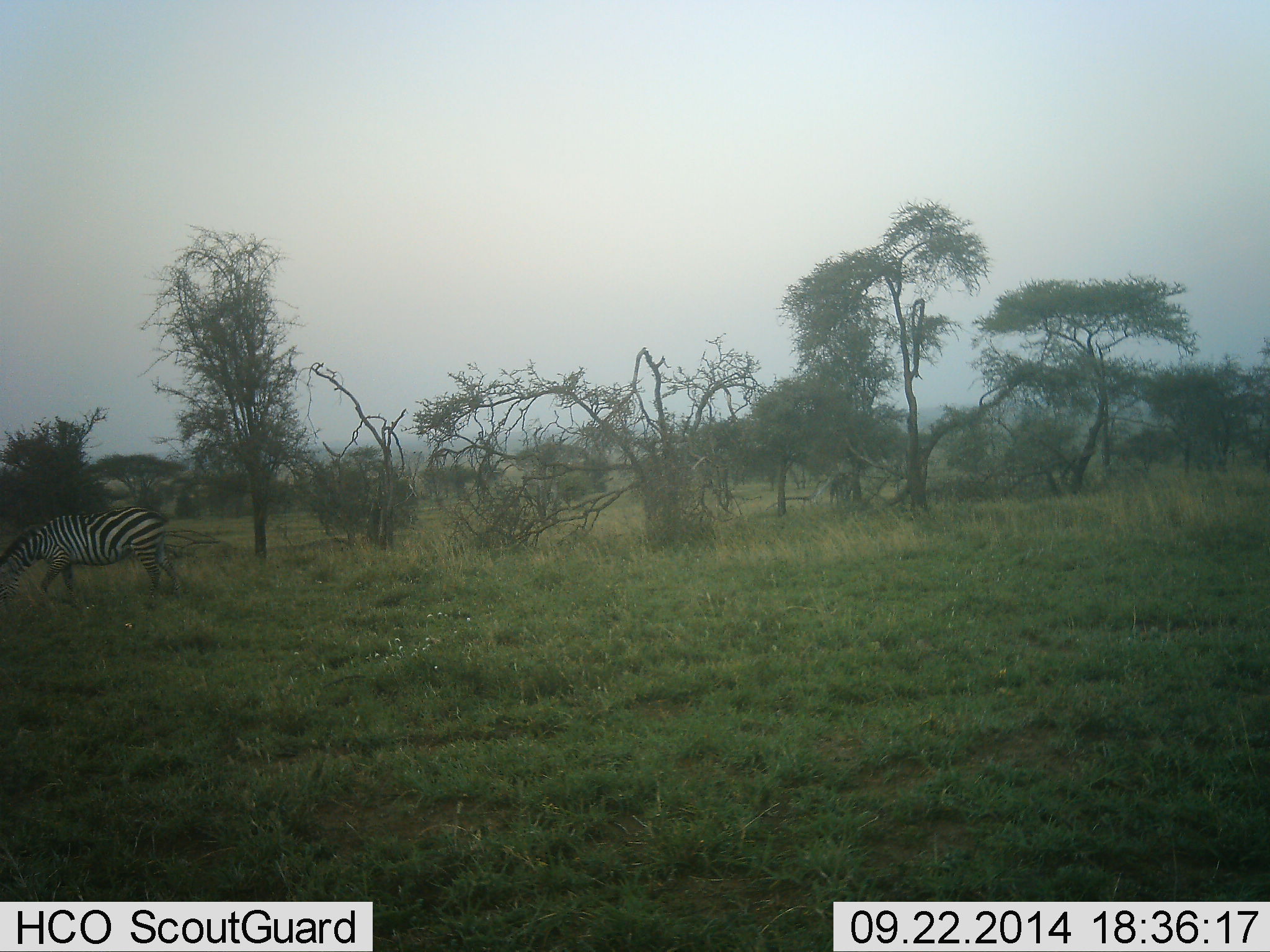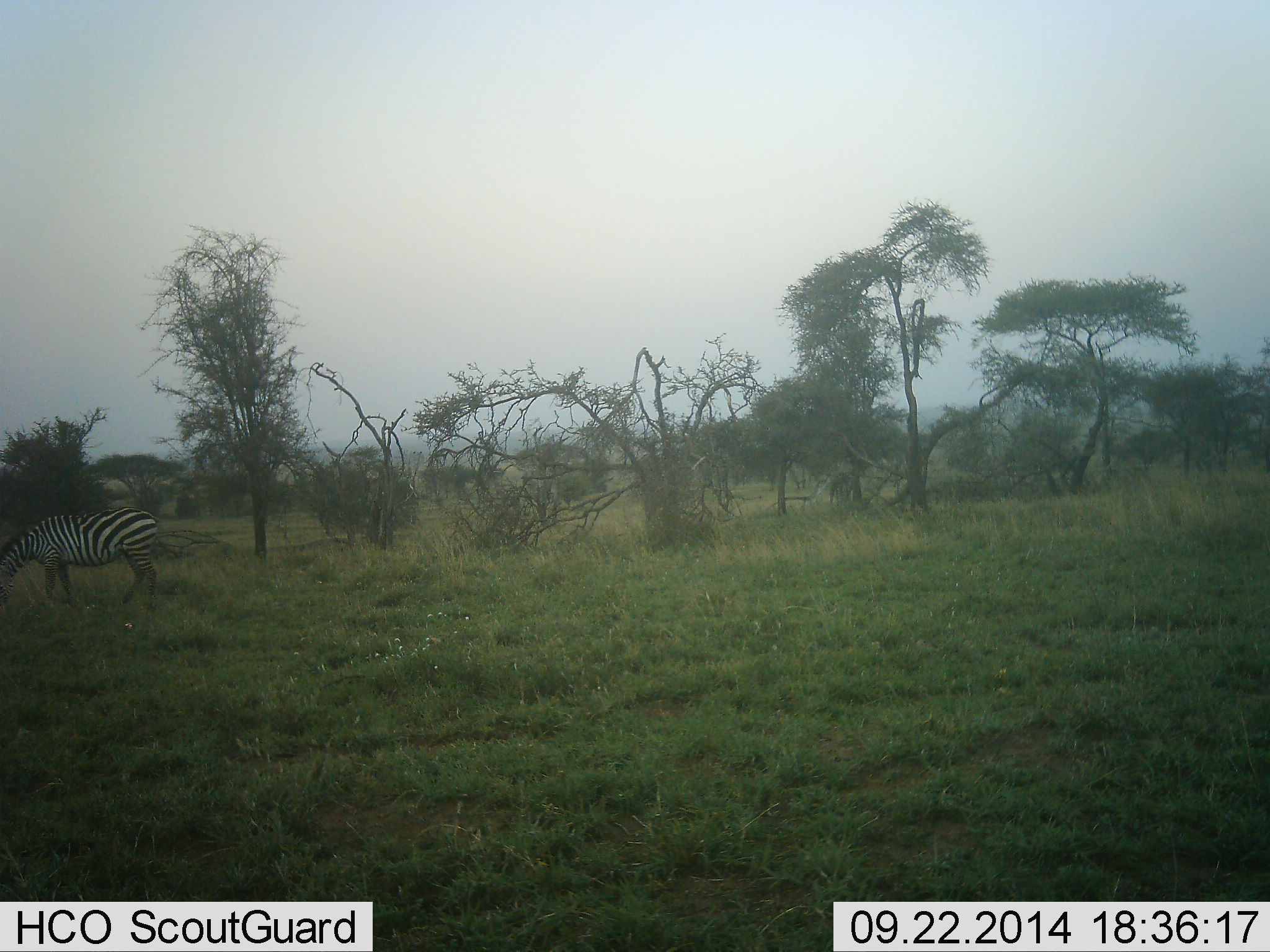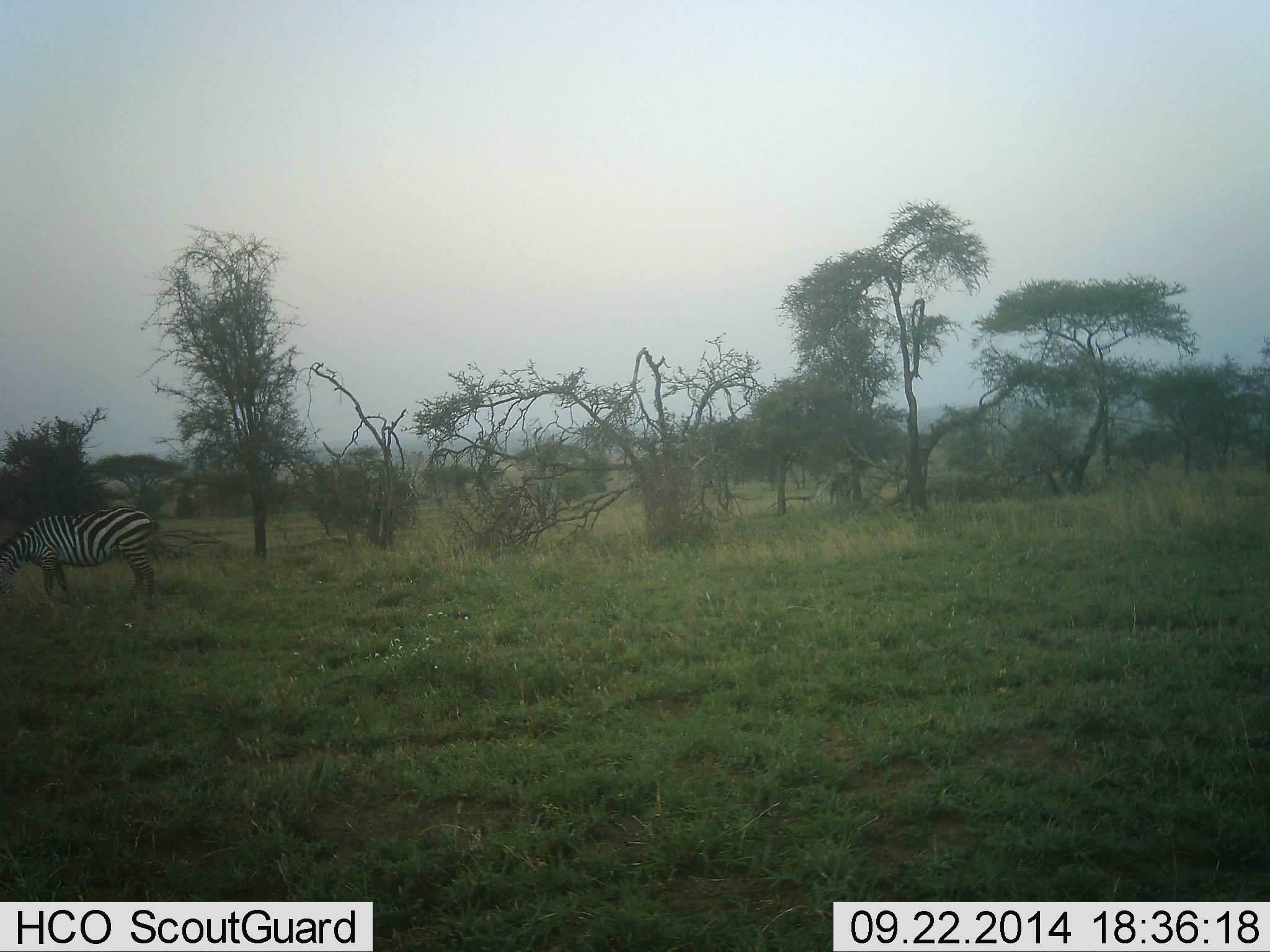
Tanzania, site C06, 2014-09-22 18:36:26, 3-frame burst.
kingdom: Animalia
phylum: Chordata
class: Mammalia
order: Perissodactyla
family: Equidae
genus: Equus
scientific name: Equus quagga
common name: plains zebra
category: zebra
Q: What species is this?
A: Zebra (plains zebra) (Equus quagga).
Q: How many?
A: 1.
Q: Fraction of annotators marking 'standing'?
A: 10%.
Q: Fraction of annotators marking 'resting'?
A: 0%.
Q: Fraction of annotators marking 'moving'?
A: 30%.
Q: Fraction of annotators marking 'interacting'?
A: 10%.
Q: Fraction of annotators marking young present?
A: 0%.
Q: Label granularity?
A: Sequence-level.